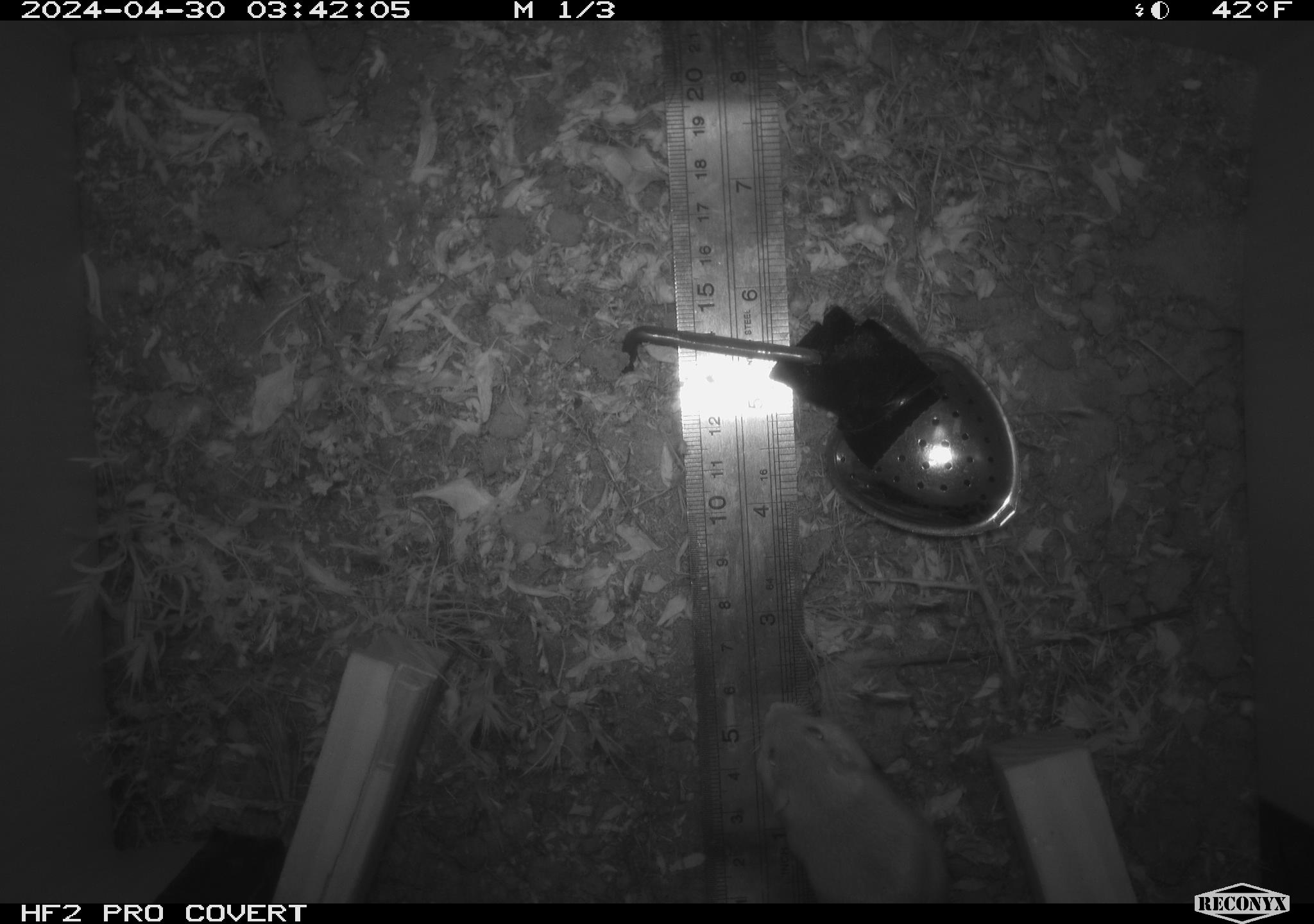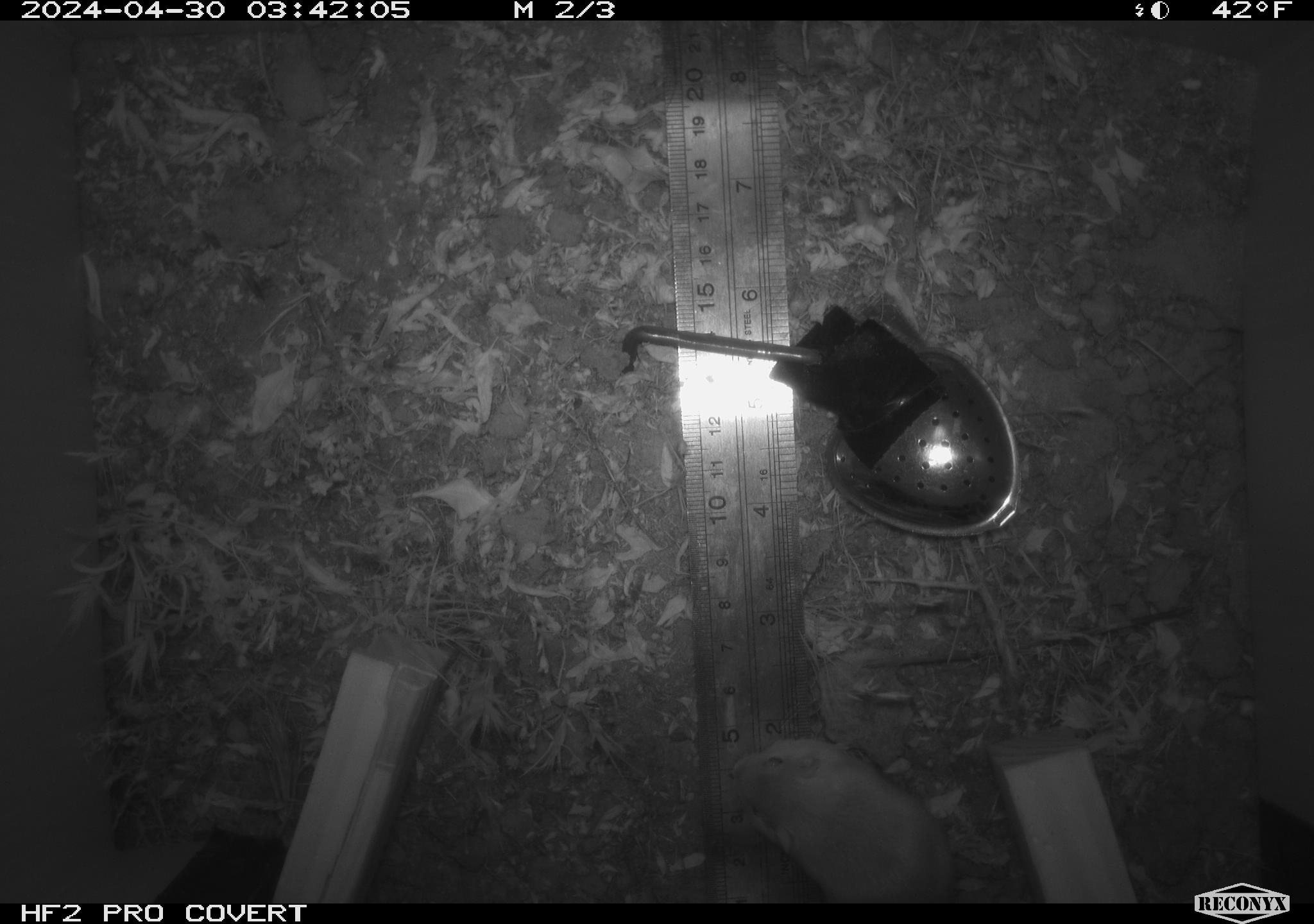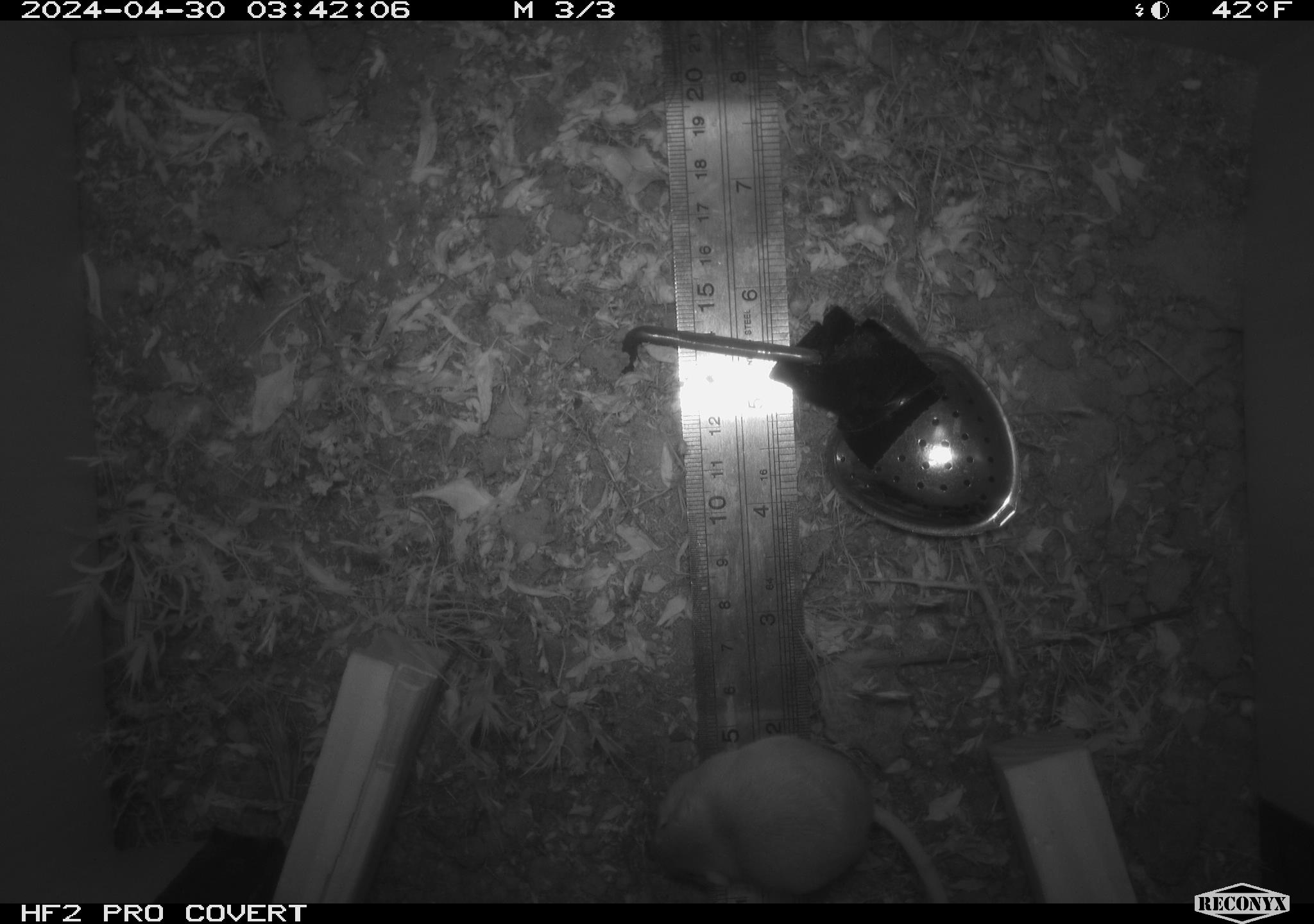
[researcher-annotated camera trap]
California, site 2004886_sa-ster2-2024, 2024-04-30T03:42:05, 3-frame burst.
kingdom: Animalia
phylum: Chordata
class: Mammalia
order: Rodentia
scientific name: Rodentia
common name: mouse species